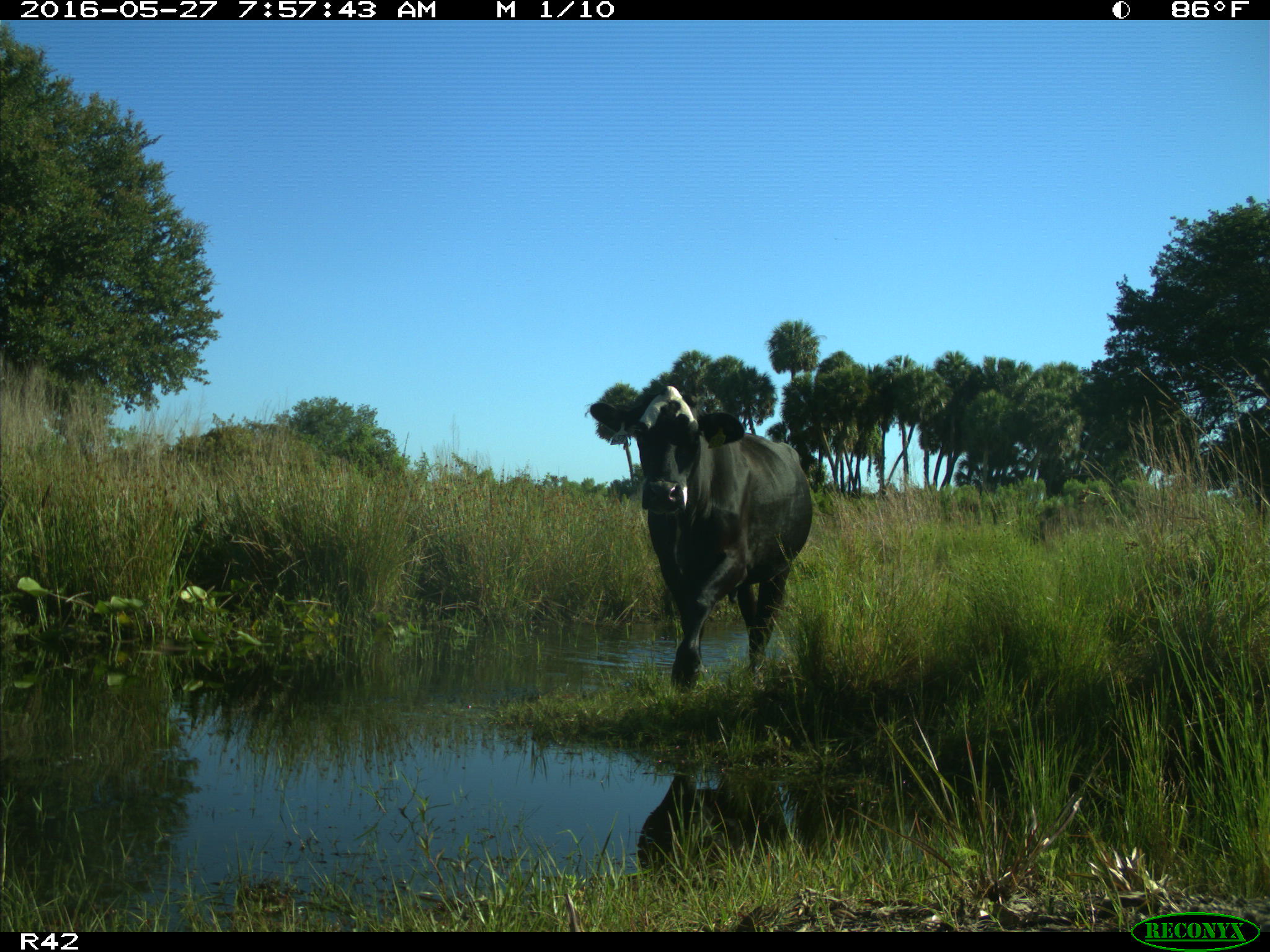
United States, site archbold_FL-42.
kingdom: Animalia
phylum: Chordata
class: Mammalia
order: Artiodactyla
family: Bovidae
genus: Bos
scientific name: Bos taurus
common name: domestic cow